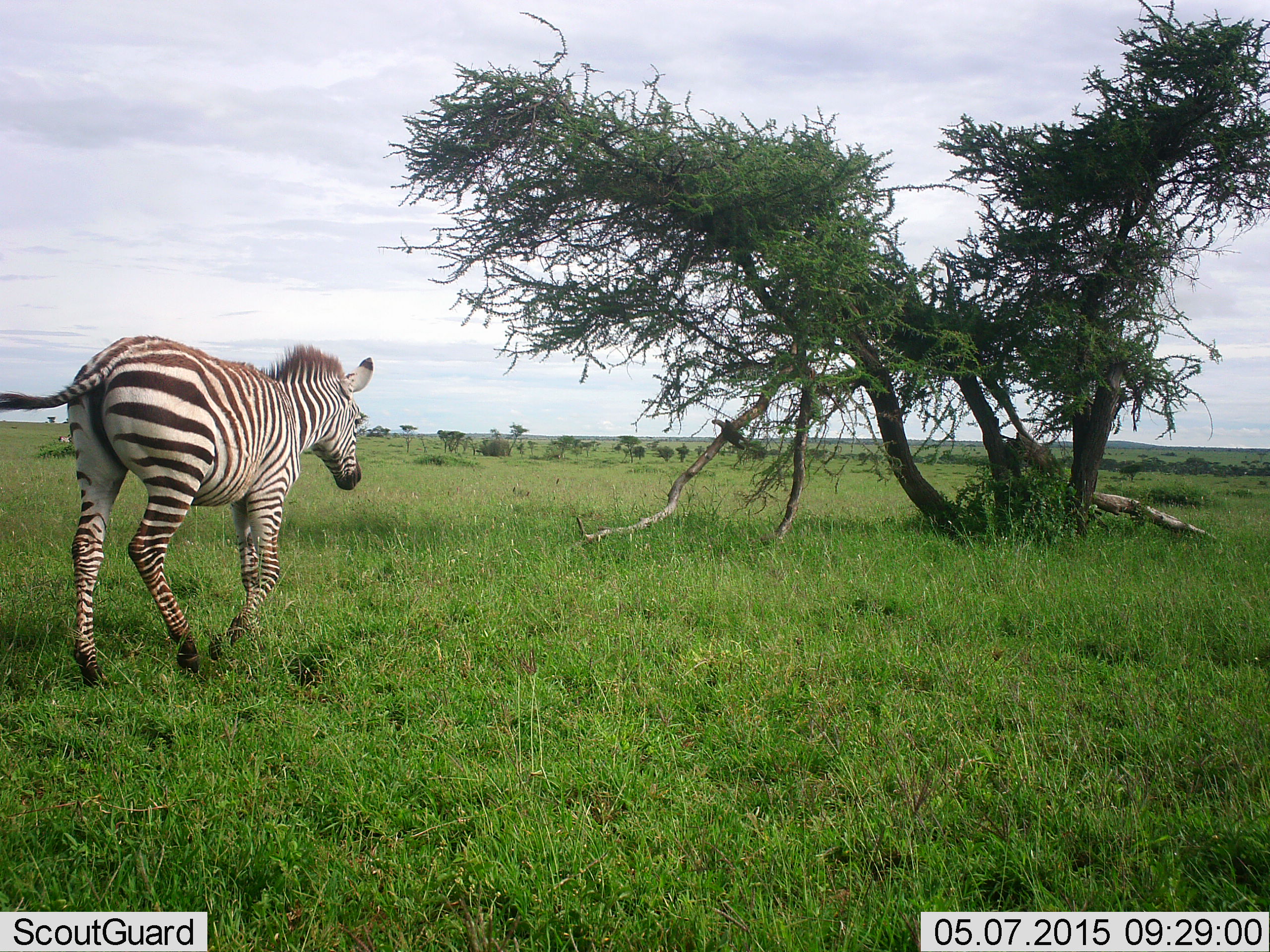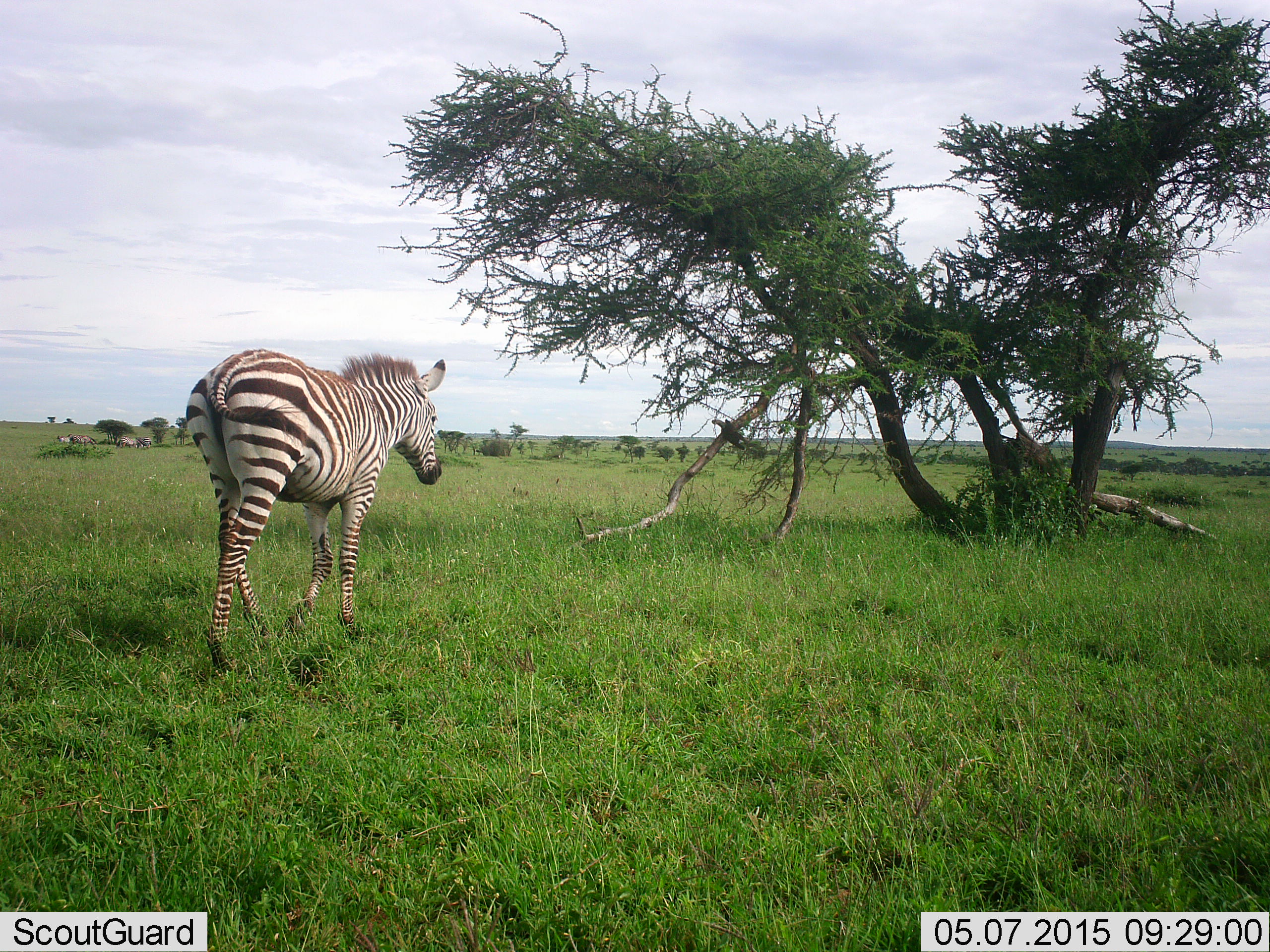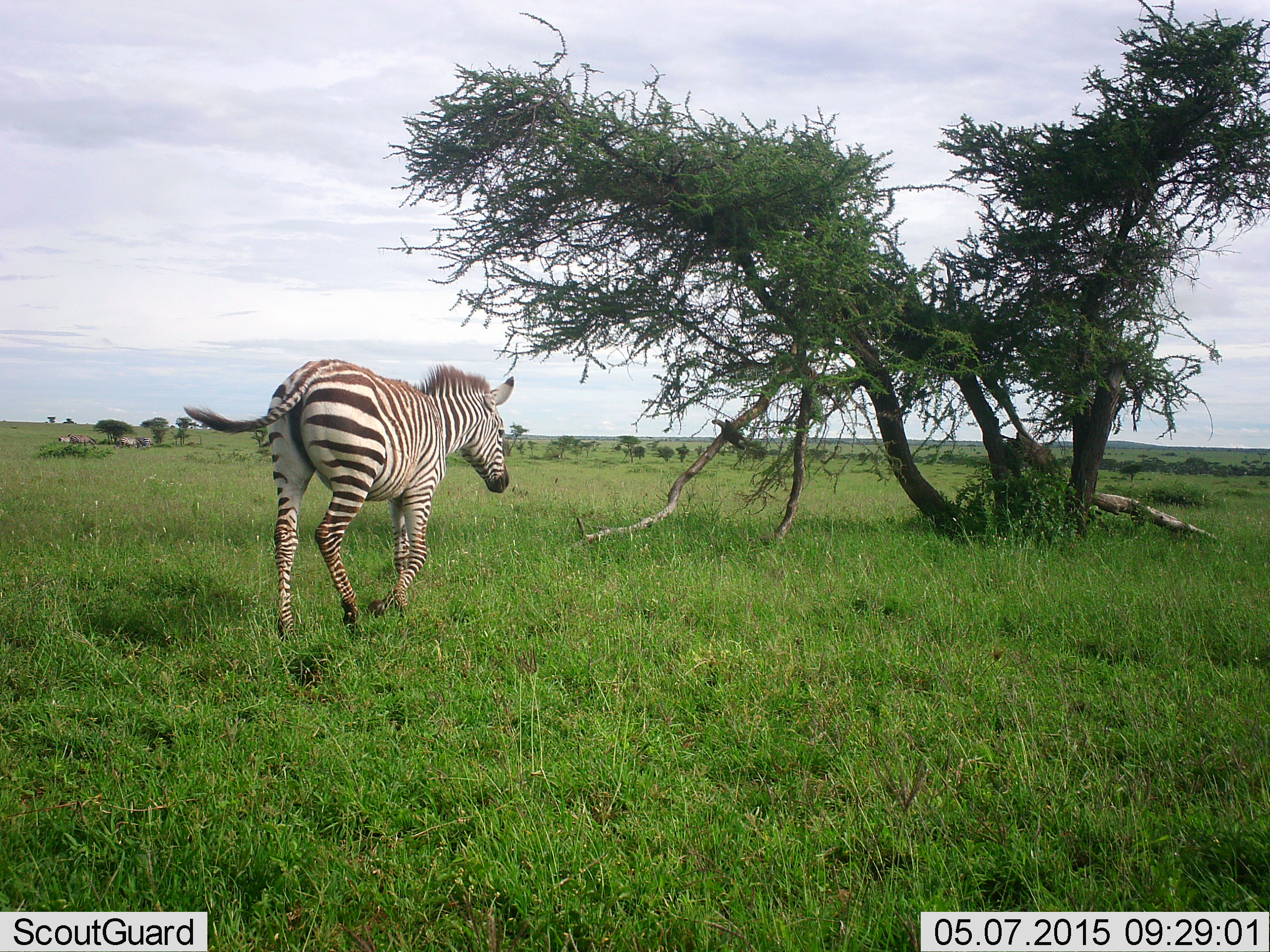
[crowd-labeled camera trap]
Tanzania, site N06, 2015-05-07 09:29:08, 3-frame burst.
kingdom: Animalia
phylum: Chordata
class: Mammalia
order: Perissodactyla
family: Equidae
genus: Equus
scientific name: Equus quagga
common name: plains zebra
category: zebra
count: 1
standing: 0%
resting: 0%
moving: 100%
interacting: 0%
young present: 0%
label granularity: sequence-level